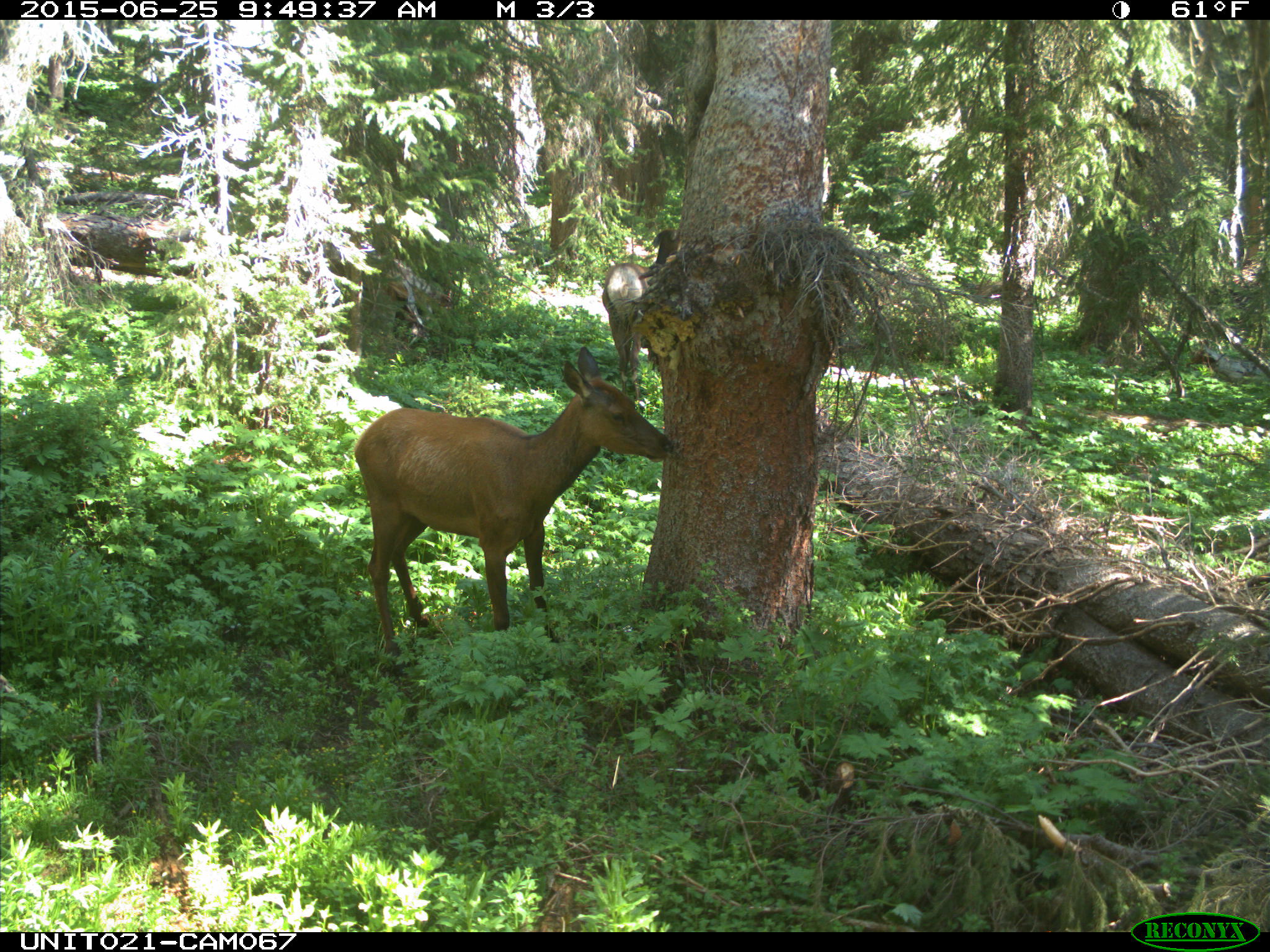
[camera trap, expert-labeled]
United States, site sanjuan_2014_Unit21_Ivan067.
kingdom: Animalia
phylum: Chordata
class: Mammalia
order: Artiodactyla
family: Cervidae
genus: Cervus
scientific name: Cervus elaphus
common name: red deer